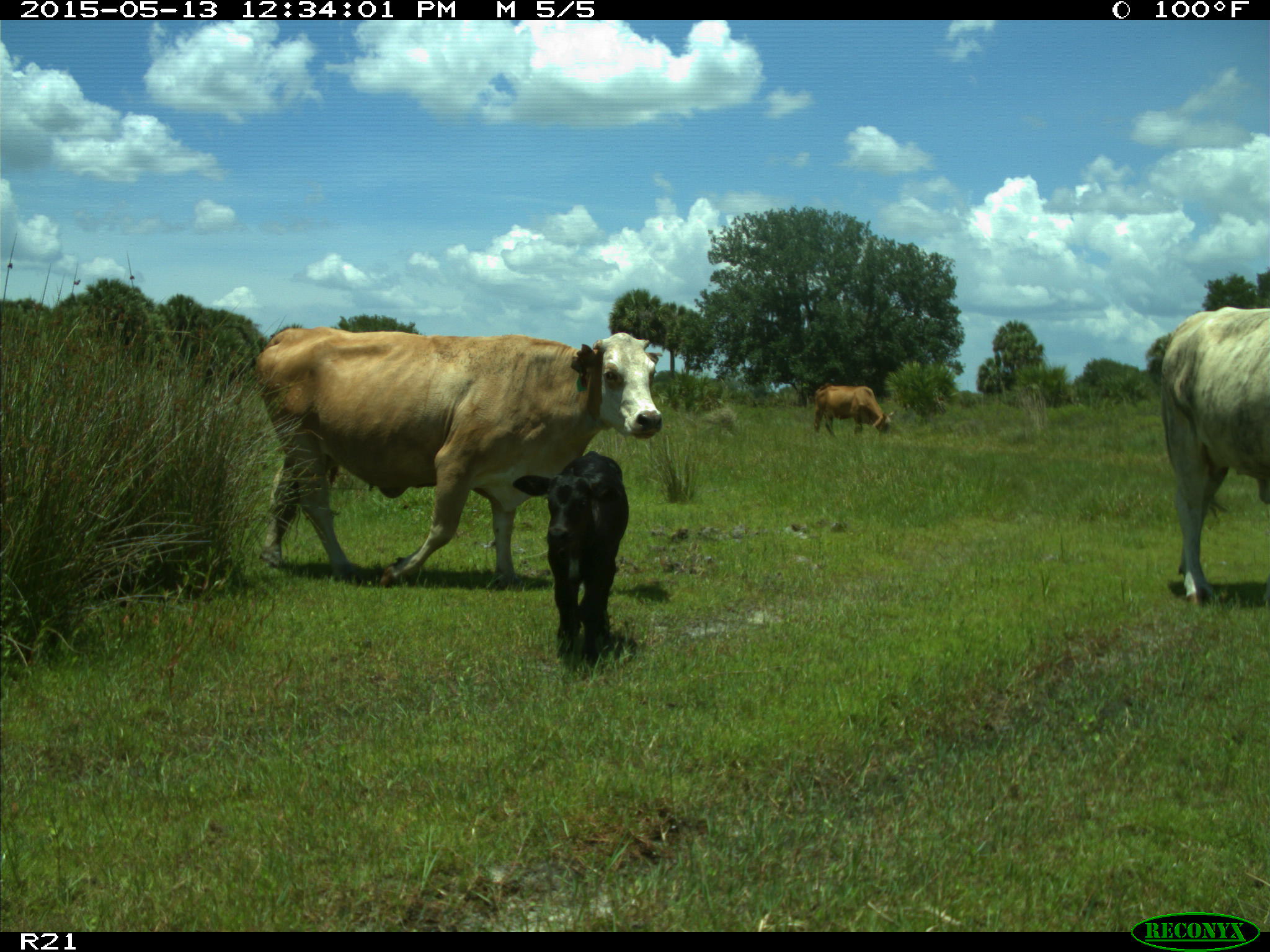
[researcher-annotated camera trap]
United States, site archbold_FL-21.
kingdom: Animalia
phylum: Chordata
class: Mammalia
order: Artiodactyla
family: Bovidae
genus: Bos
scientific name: Bos taurus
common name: domestic cow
Bos taurus (domestic cow).